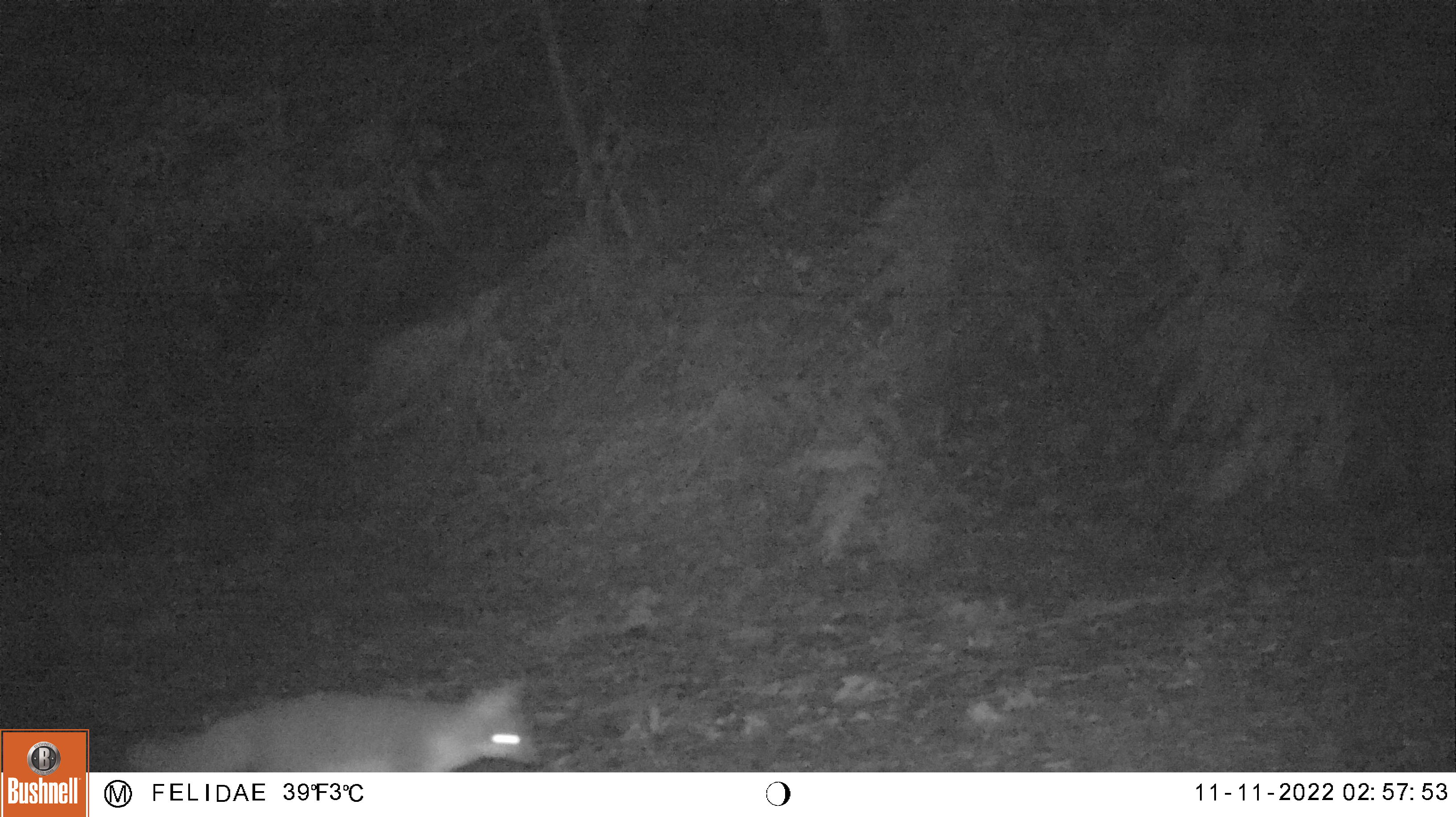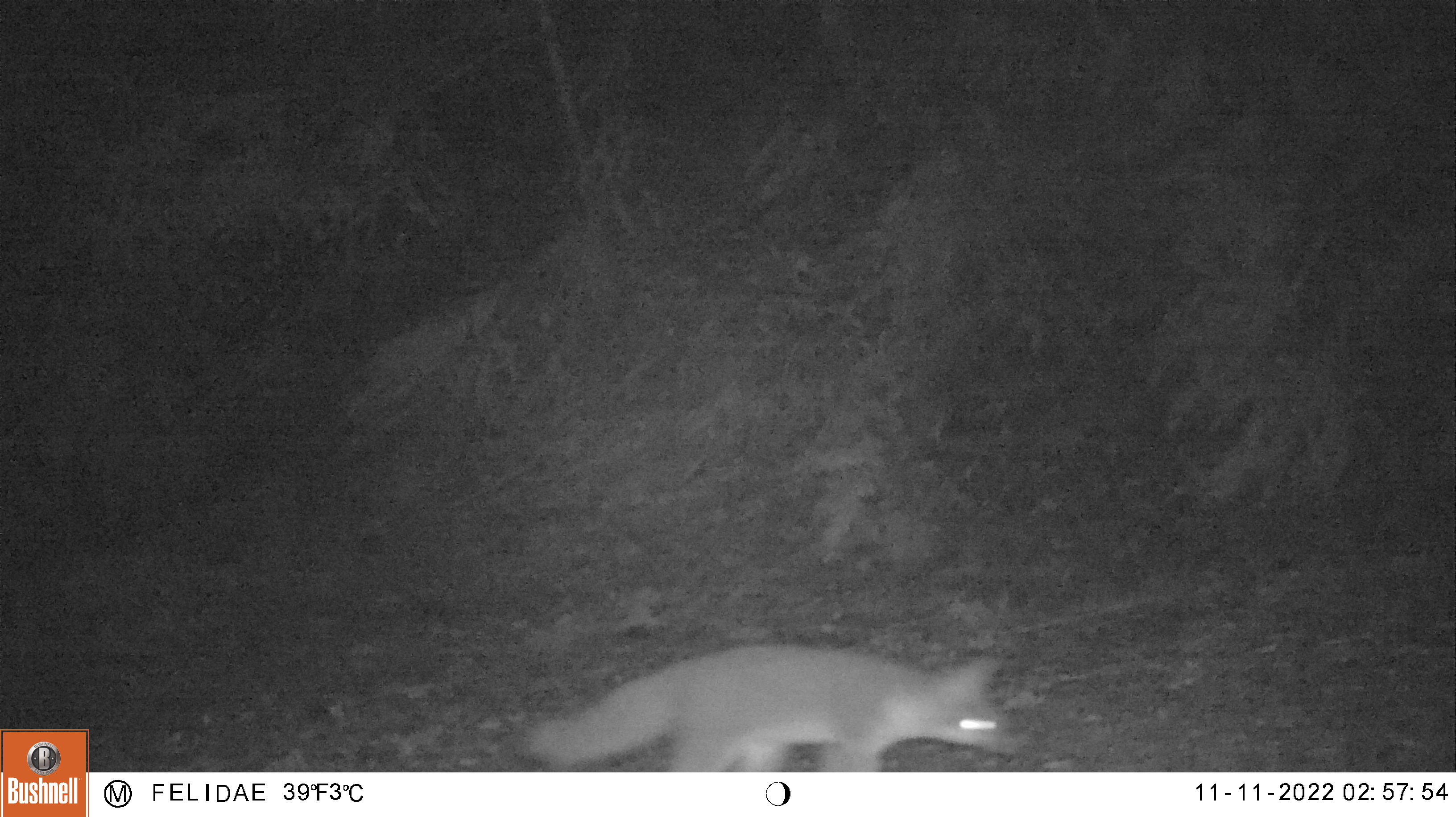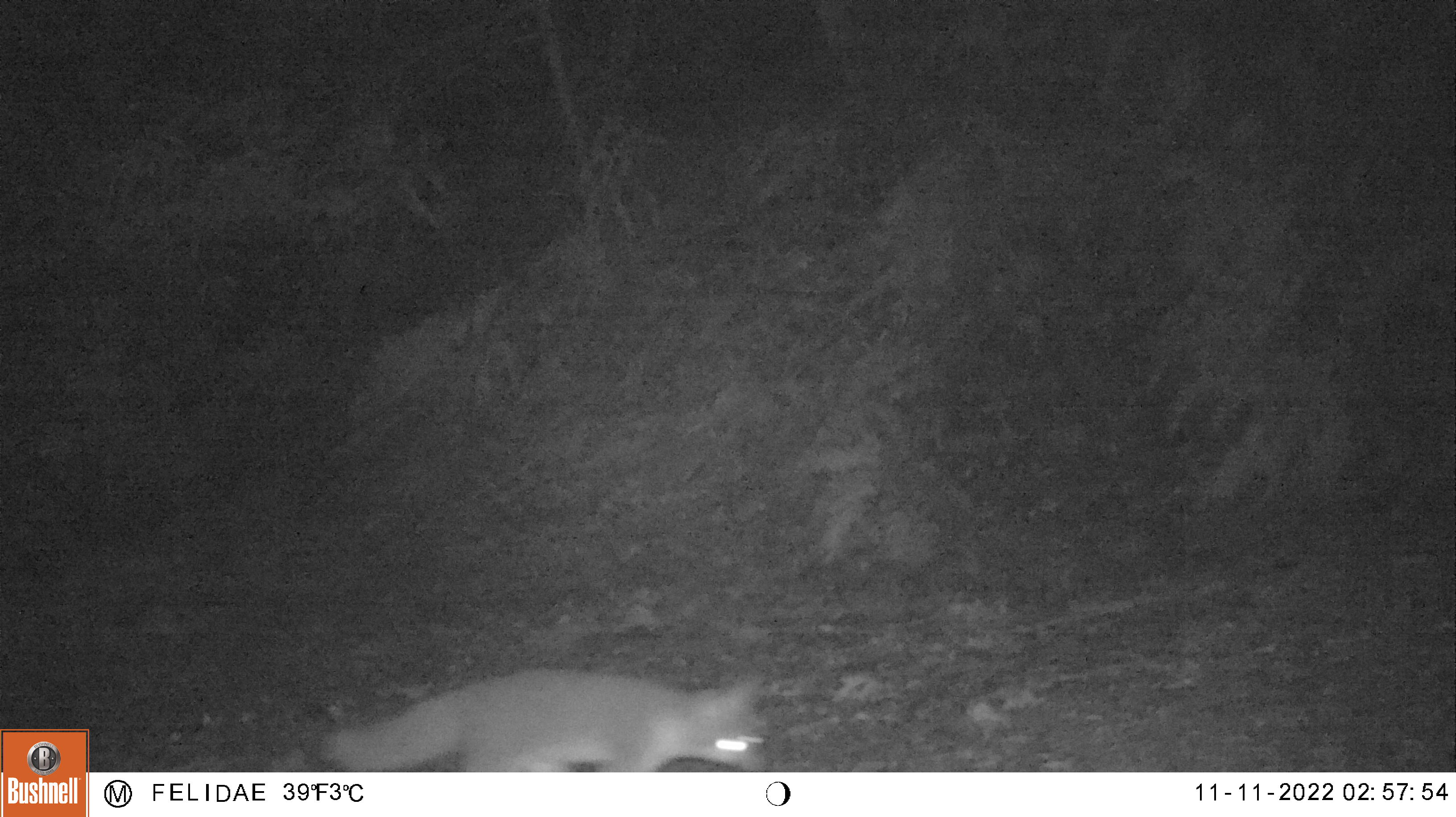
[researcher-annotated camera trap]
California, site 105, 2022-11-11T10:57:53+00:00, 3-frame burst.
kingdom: Animalia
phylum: Chordata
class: Mammalia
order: Carnivora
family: Canidae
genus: Urocyon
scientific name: Urocyon cinereoargenteus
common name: gray fox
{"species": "gray fox (Urocyon cinereoargenteus)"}